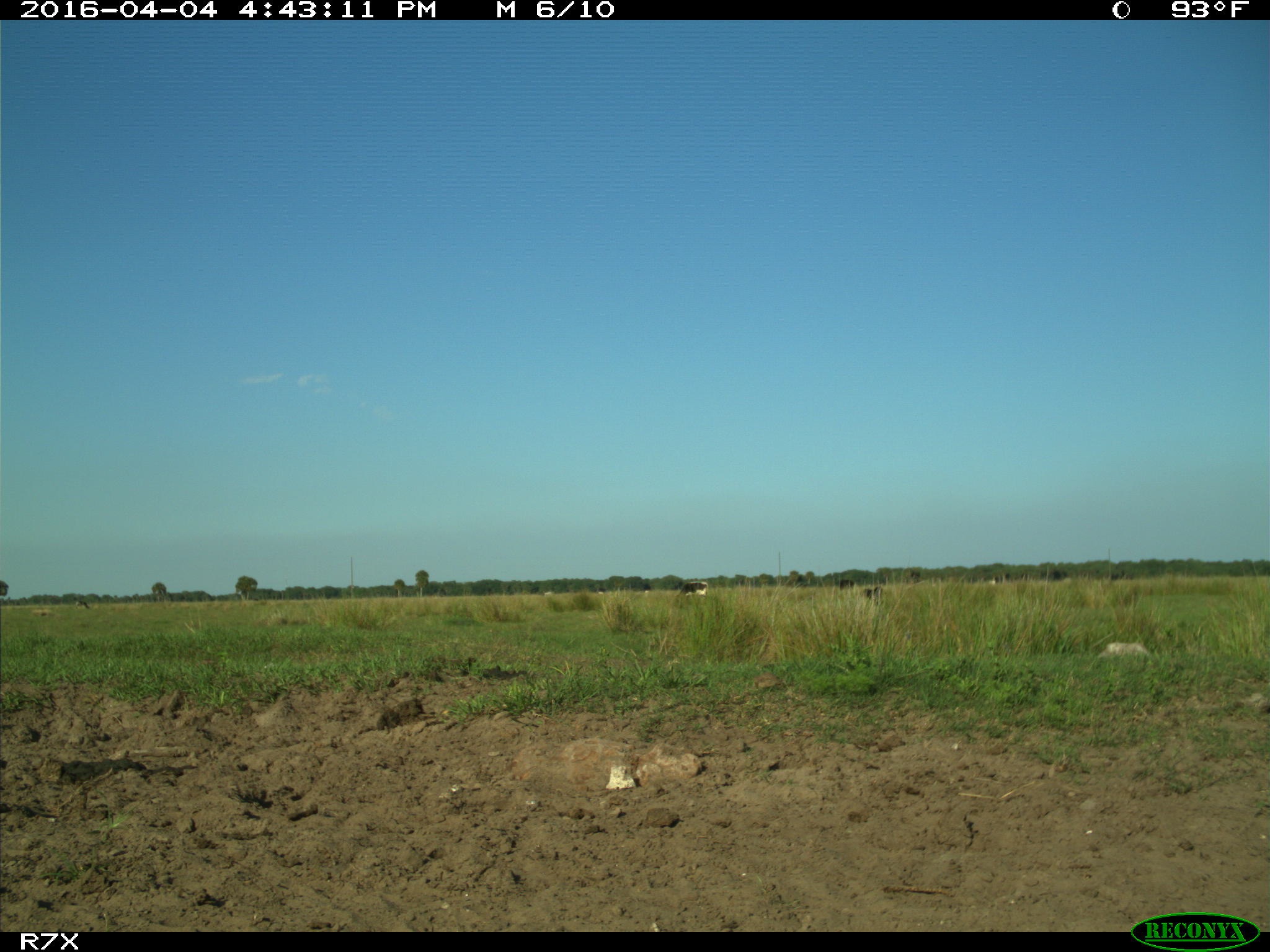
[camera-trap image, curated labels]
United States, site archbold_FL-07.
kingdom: Animalia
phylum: Chordata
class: Mammalia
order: Artiodactyla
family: Bovidae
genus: Bos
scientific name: Bos taurus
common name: domestic cow